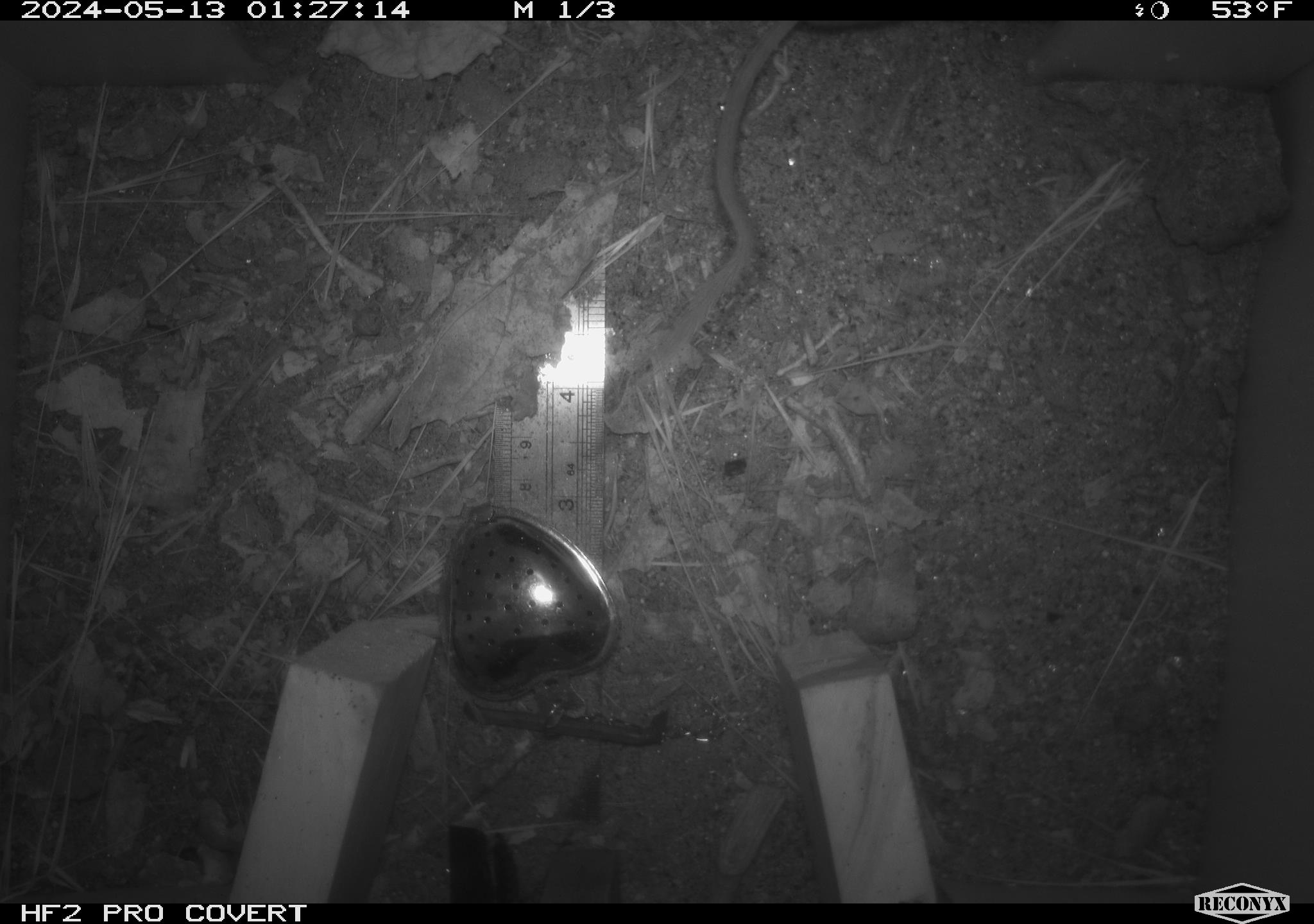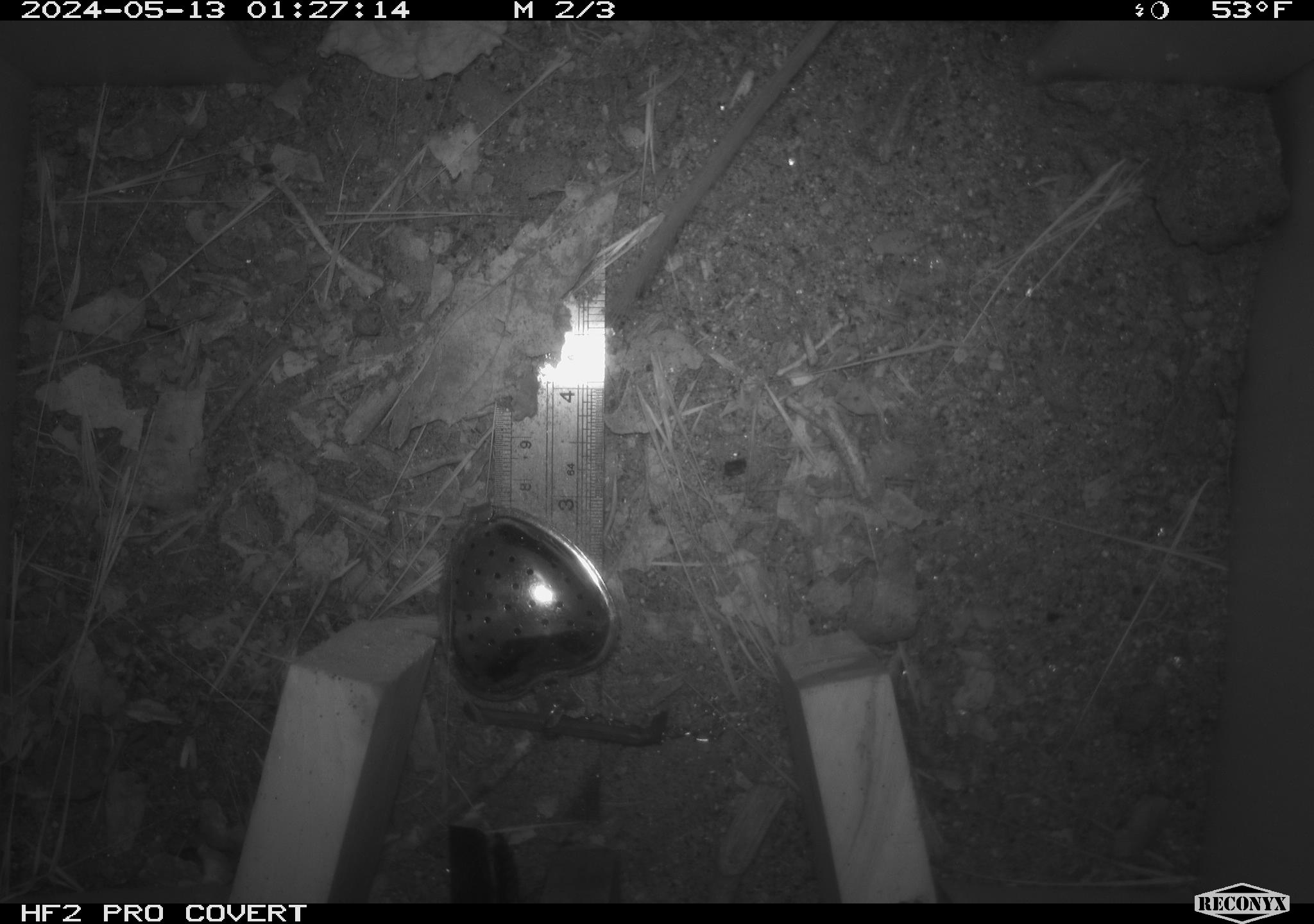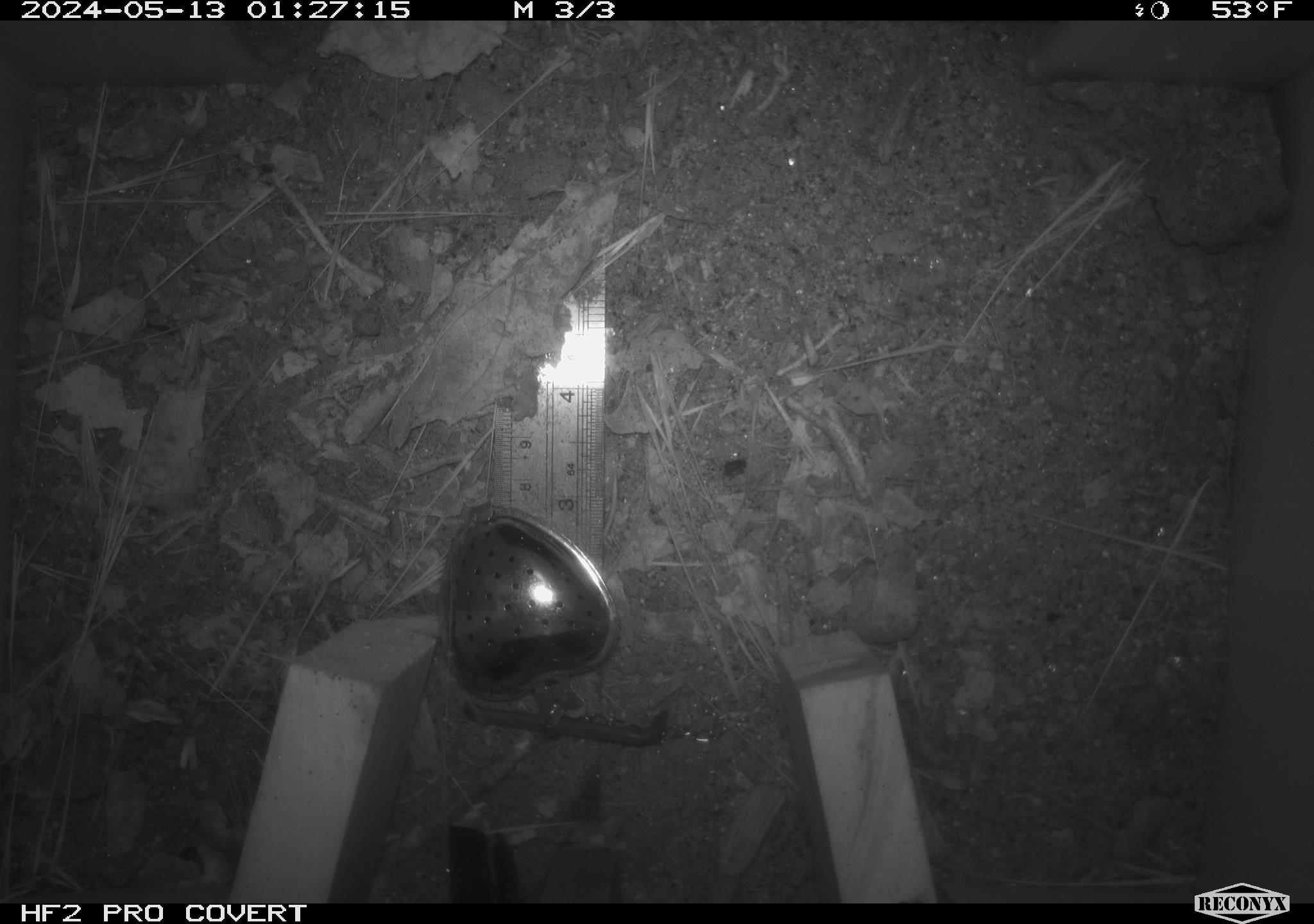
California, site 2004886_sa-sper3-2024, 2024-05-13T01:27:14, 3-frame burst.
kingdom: Animalia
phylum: Chordata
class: Mammalia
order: Rodentia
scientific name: Rodentia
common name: mouse species